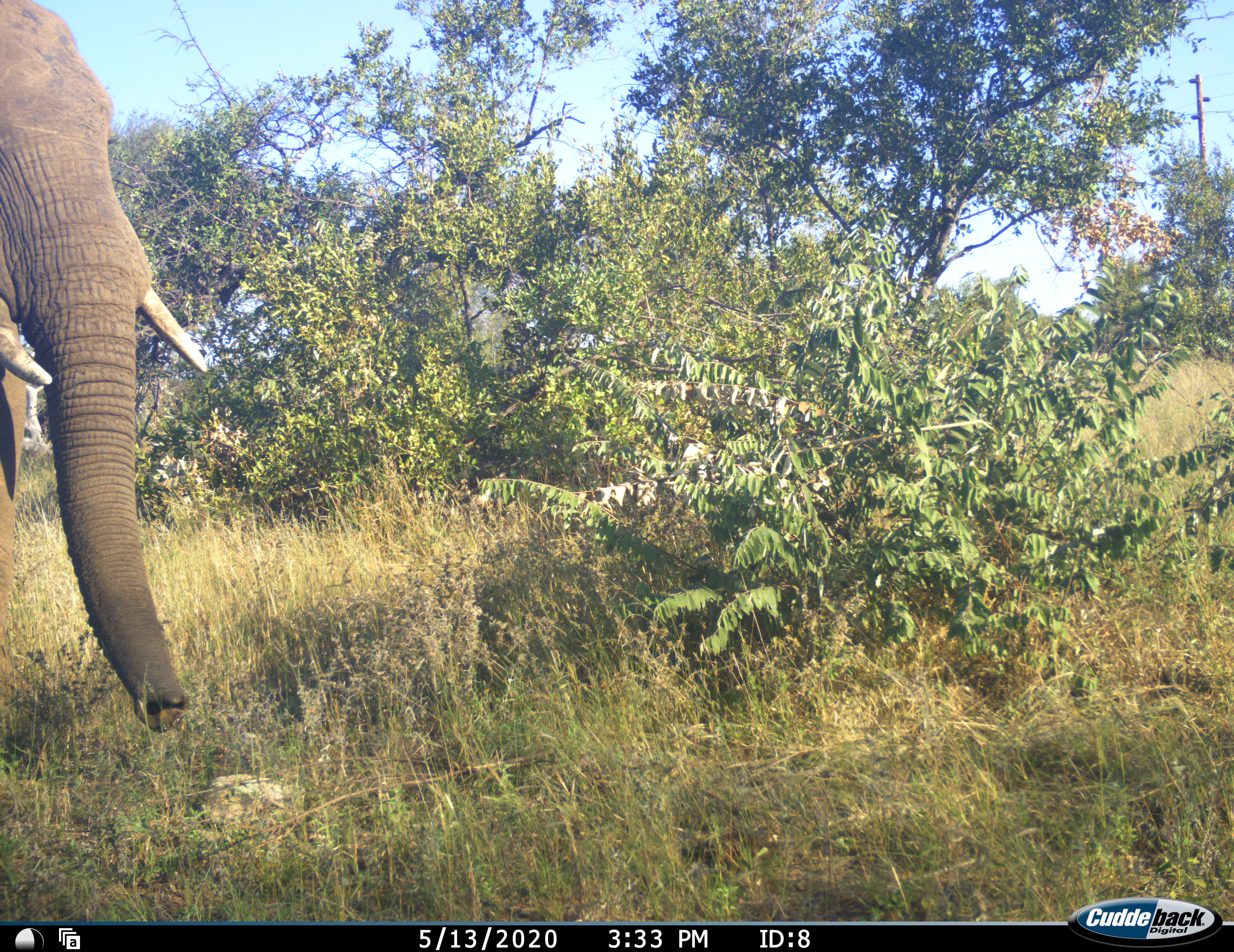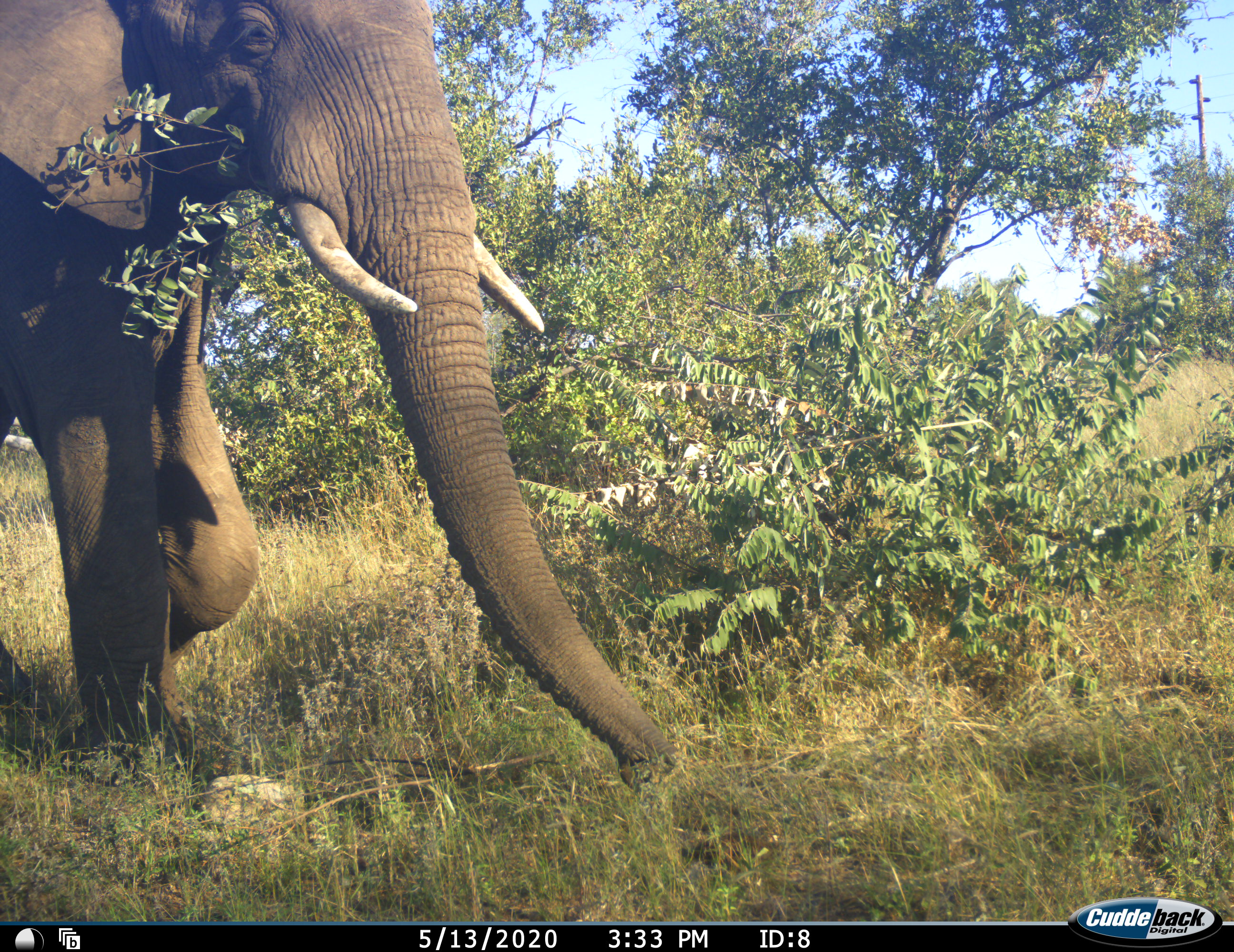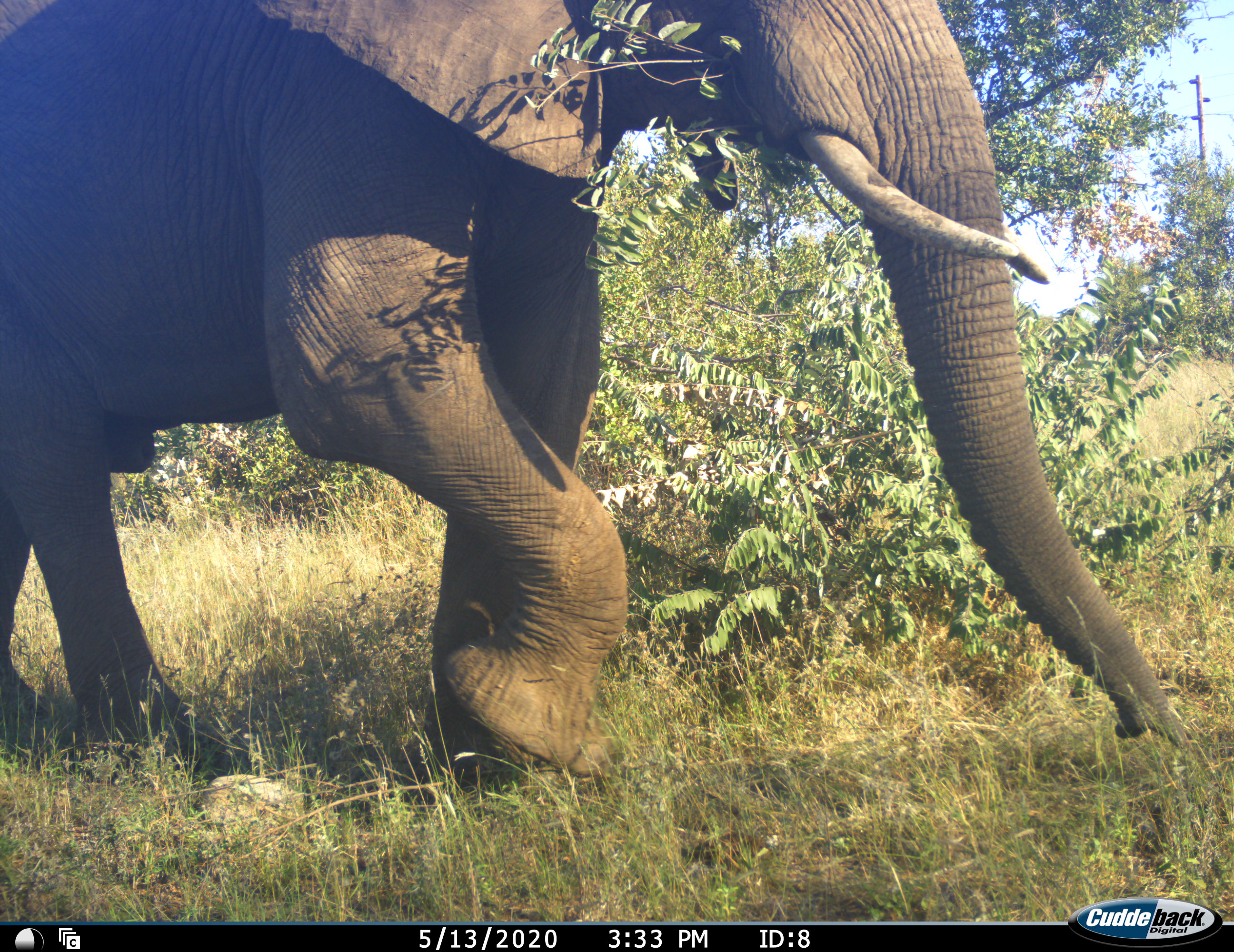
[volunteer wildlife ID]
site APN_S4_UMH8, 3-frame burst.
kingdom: Animalia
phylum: Chordata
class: Mammalia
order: Proboscidea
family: Elephantidae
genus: Loxodonta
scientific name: Loxodonta africana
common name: african bush elephant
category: elephant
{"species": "elephant (african bush elephant) (Loxodonta africana)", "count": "1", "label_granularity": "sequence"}